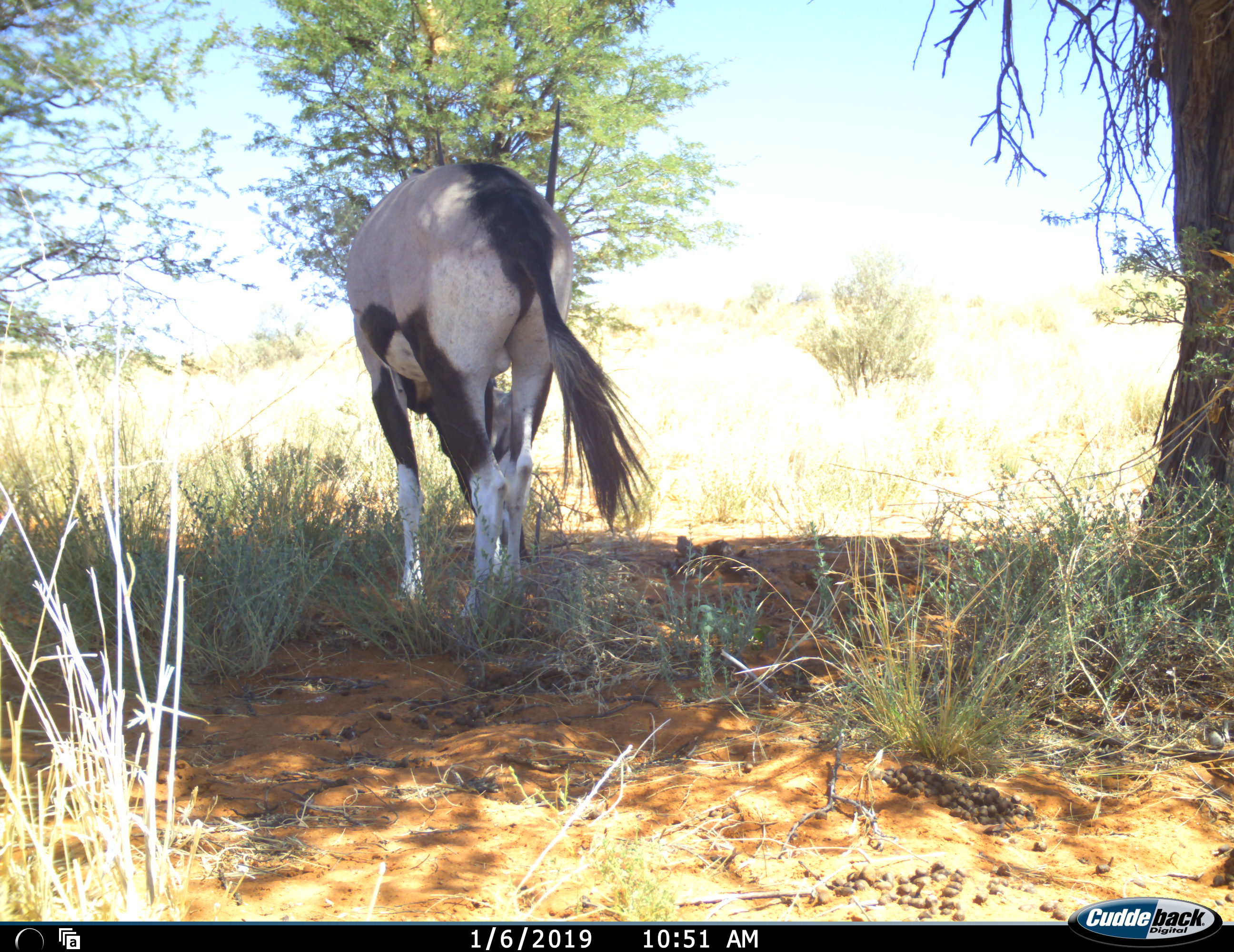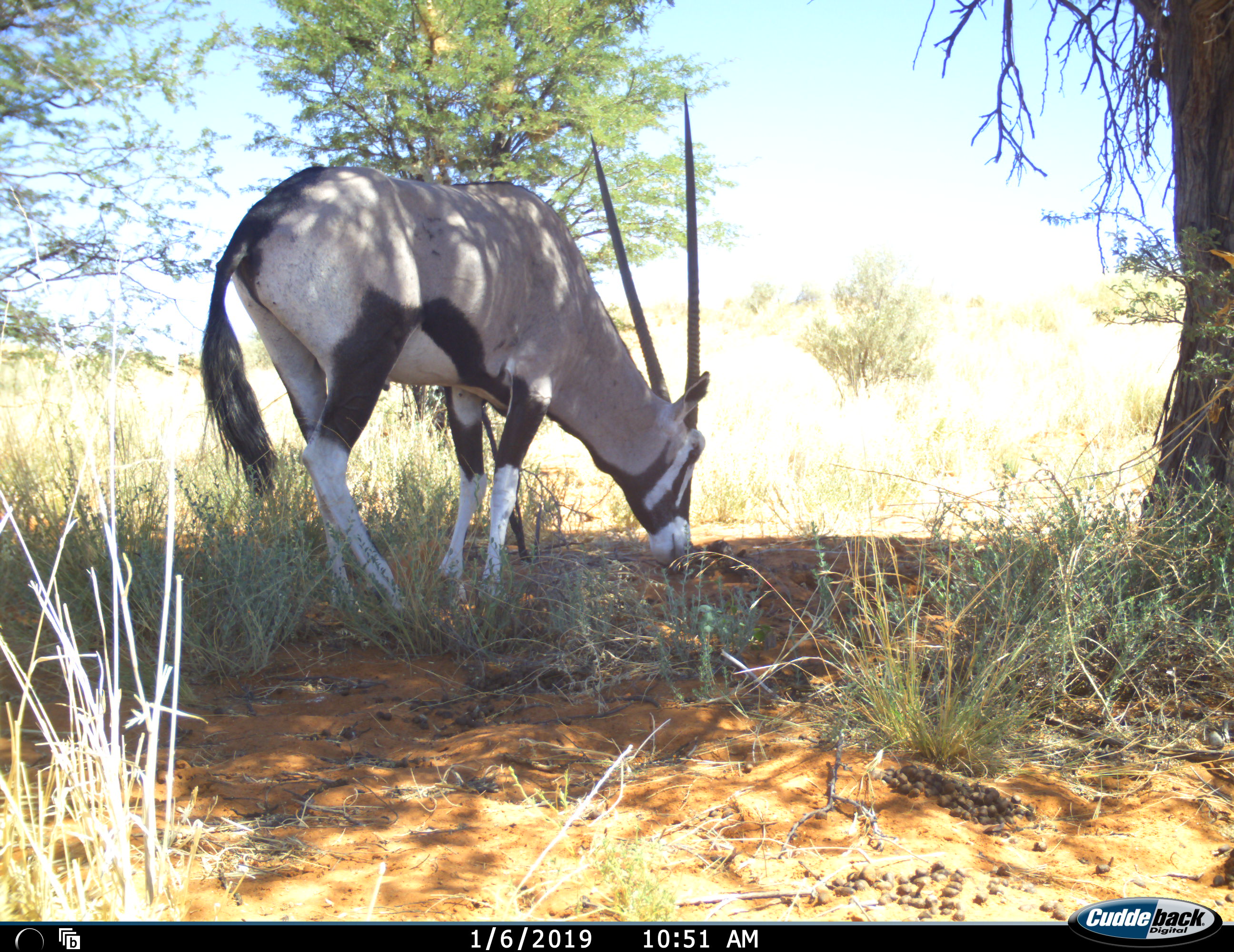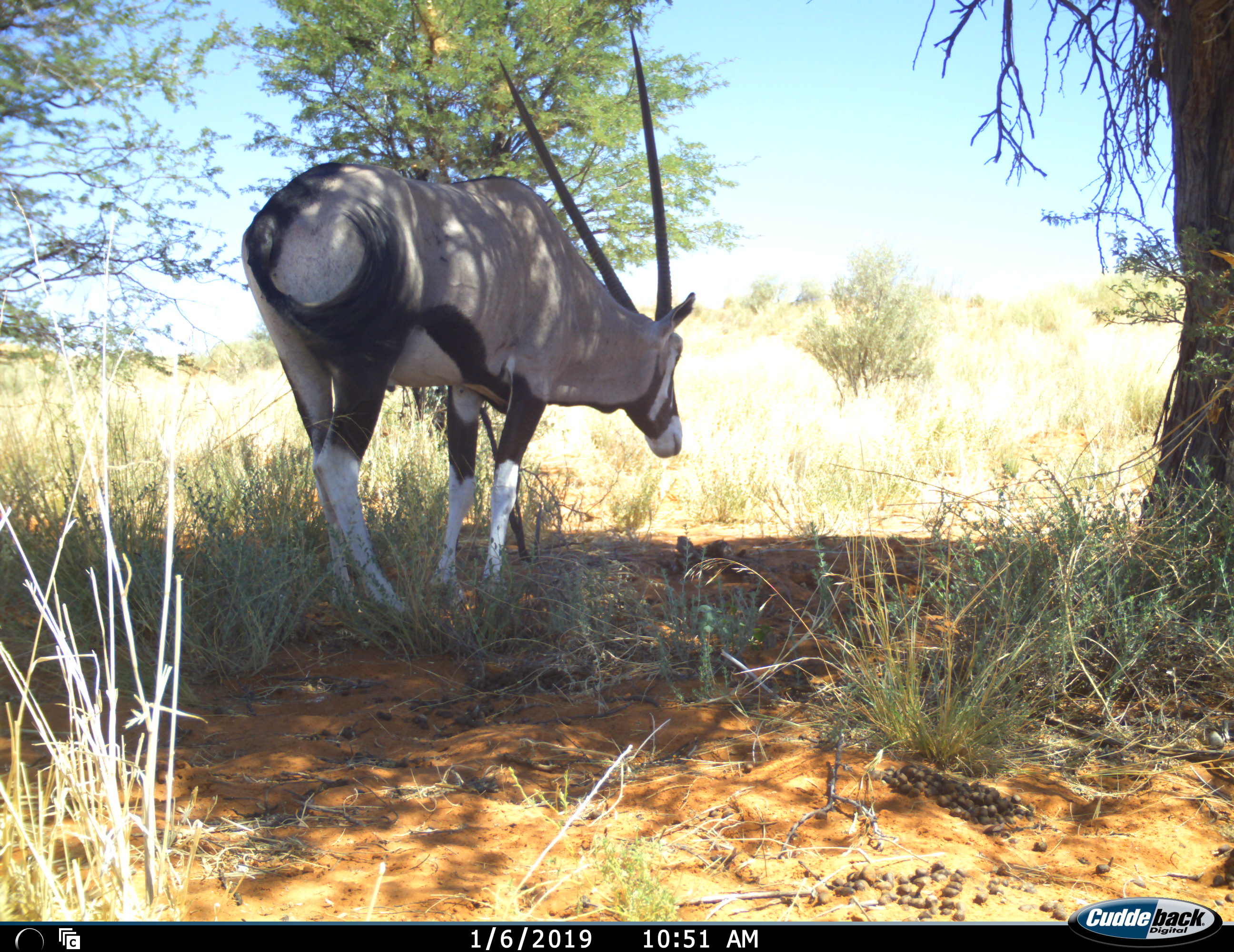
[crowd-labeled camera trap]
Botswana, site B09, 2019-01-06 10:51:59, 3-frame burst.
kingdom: Animalia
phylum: Chordata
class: Mammalia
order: Artiodactyla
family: Bovidae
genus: Oryx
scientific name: Oryx gazella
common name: gemsbok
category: gemsbokoryx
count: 1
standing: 50%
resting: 10%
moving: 30%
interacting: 0%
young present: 0%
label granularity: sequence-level